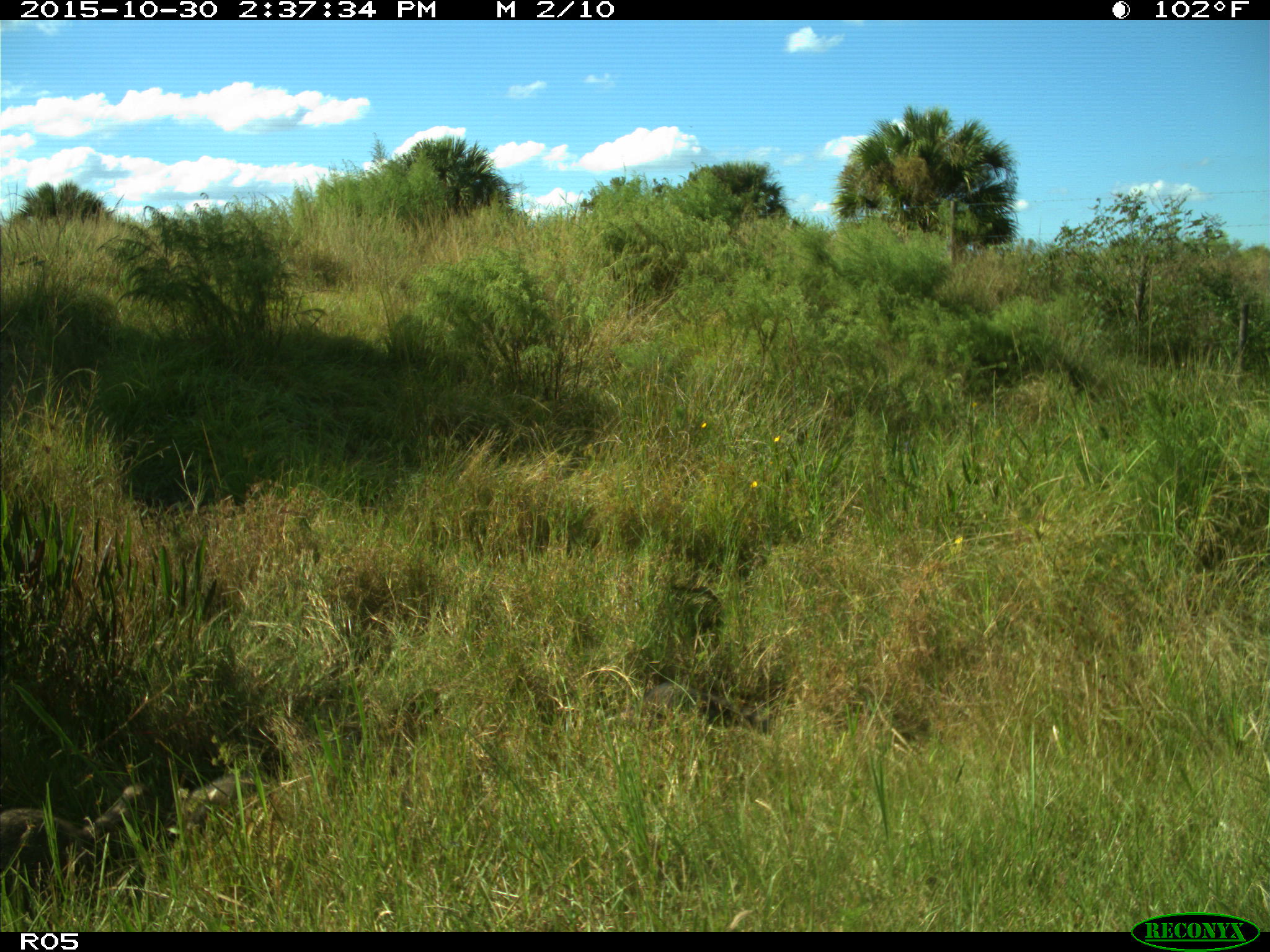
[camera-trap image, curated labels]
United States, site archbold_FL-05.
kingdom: Animalia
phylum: Chordata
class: Mammalia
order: Carnivora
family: Procyonidae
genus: Procyon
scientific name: Procyon lotor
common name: common raccoon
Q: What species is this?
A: Procyon lotor (common raccoon).